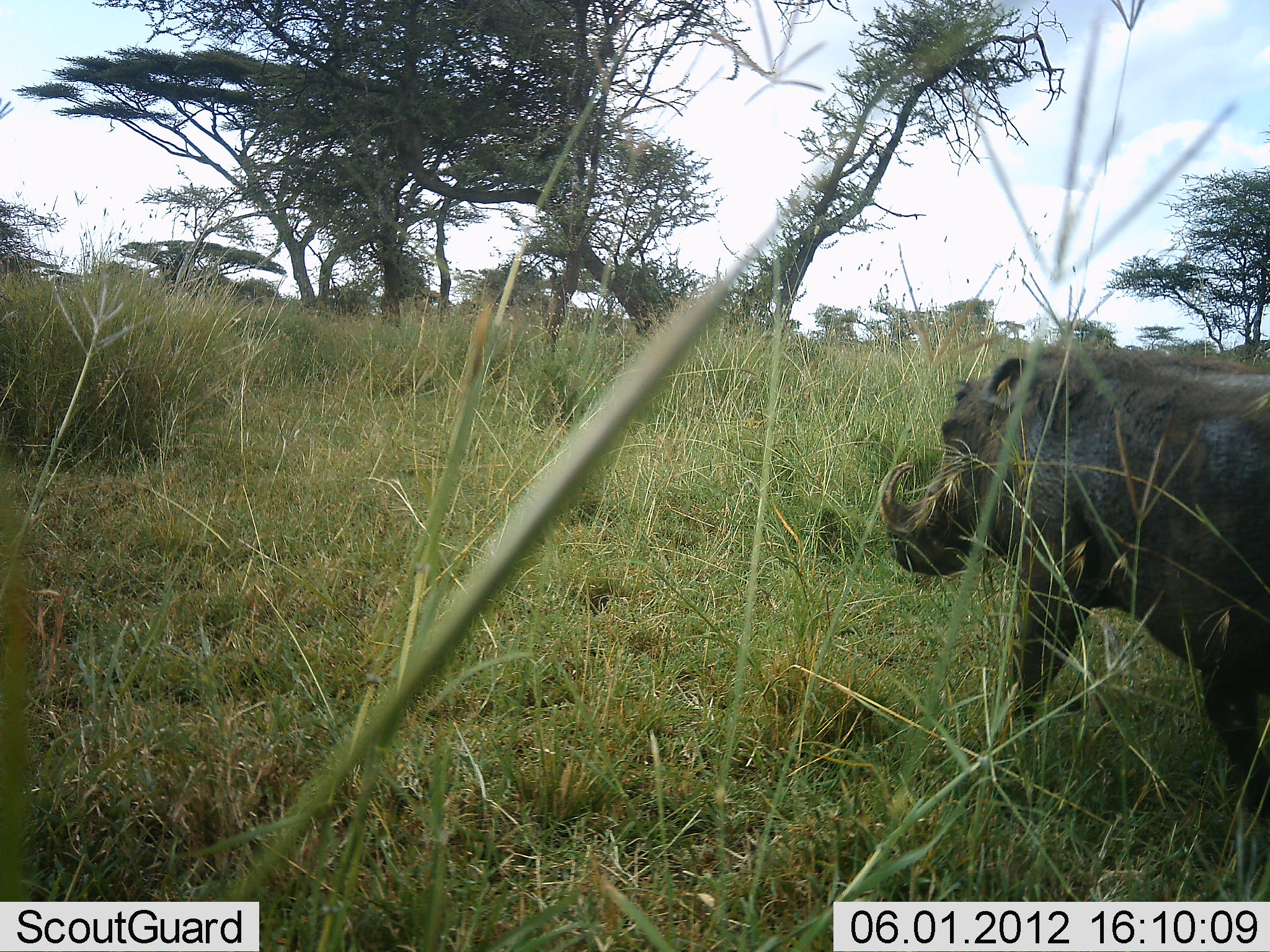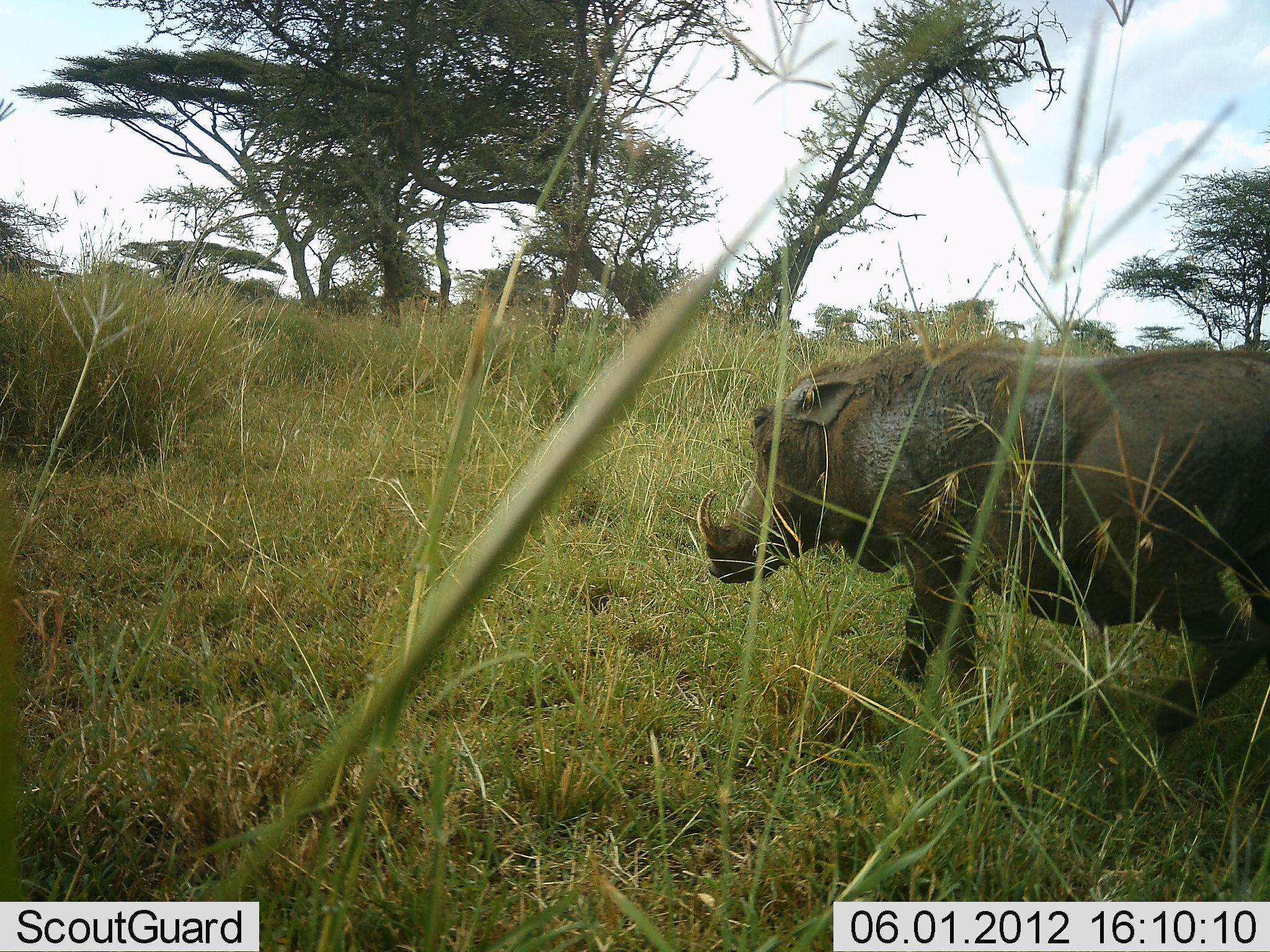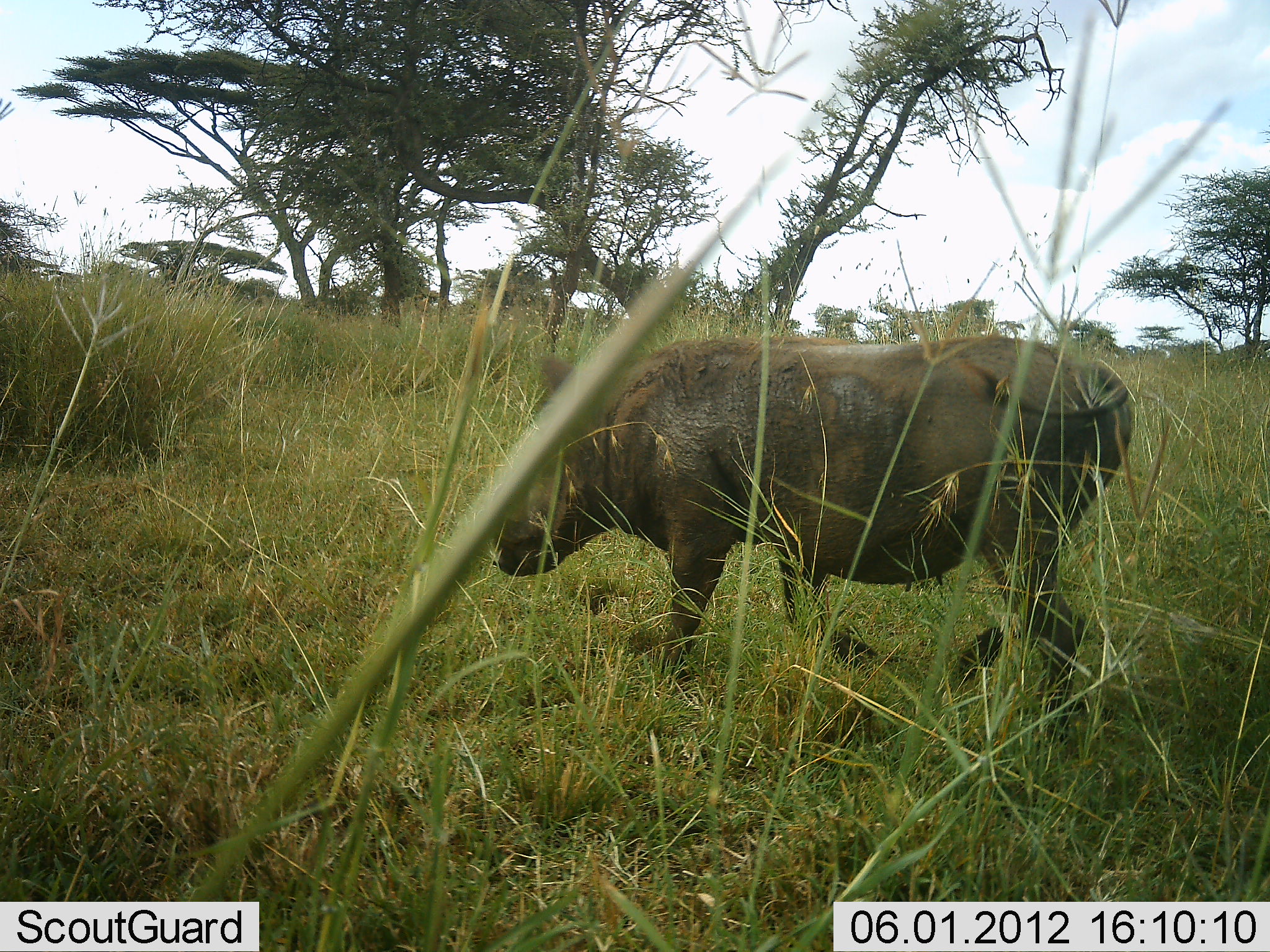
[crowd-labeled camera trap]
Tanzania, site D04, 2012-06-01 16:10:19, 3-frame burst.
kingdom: Animalia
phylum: Chordata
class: Mammalia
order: Artiodactyla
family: Suidae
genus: Phacochoerus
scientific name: Phacochoerus africanus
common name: warthog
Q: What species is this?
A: Warthog (Phacochoerus africanus).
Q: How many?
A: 1.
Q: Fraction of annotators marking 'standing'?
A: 0%.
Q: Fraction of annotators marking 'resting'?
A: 0%.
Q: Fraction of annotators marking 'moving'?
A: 100%.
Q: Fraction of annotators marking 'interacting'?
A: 0%.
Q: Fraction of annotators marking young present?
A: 0%.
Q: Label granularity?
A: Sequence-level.